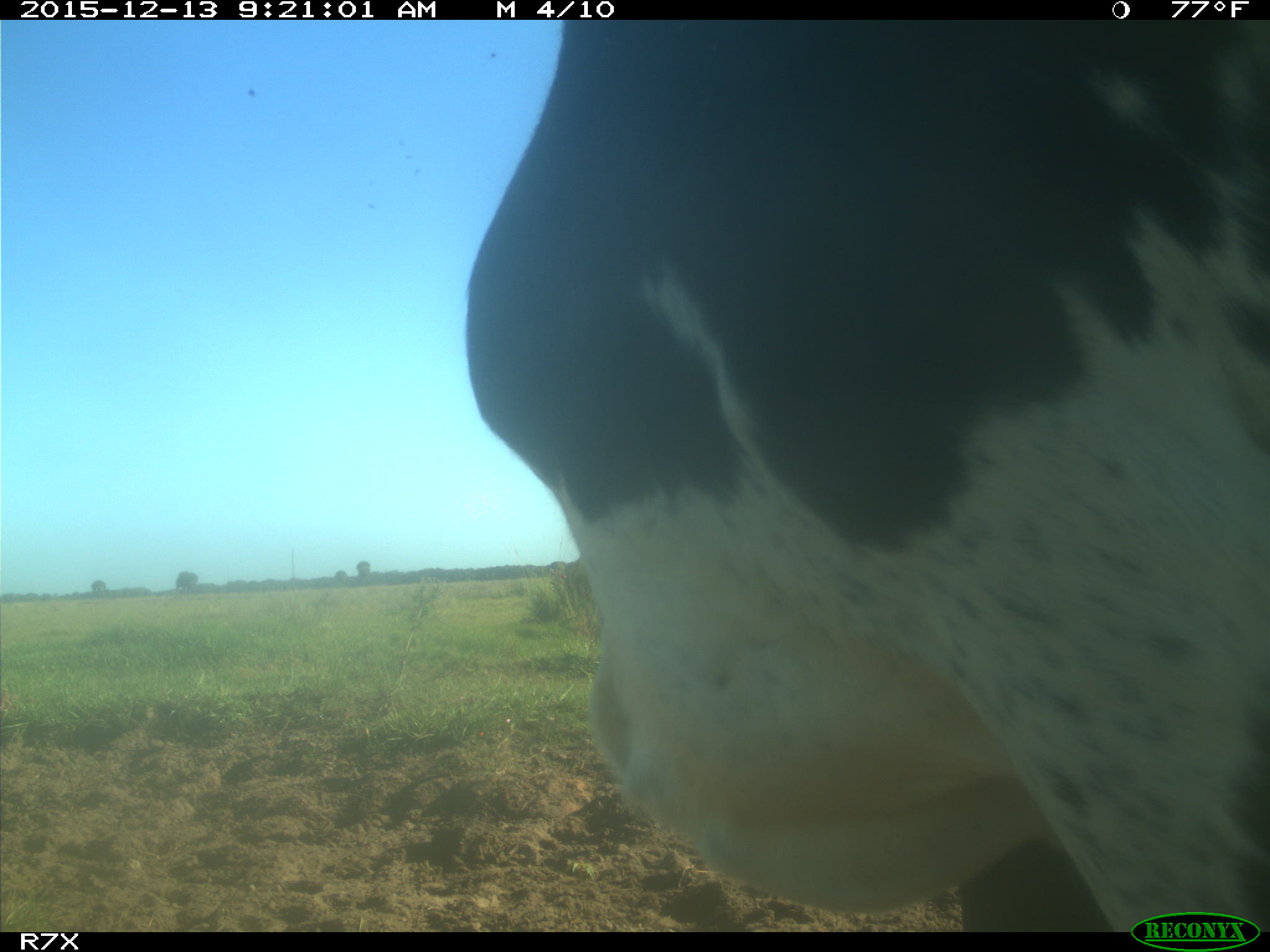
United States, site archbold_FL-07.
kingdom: Animalia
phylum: Chordata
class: Mammalia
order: Artiodactyla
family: Bovidae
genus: Bos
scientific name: Bos taurus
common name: domestic cow